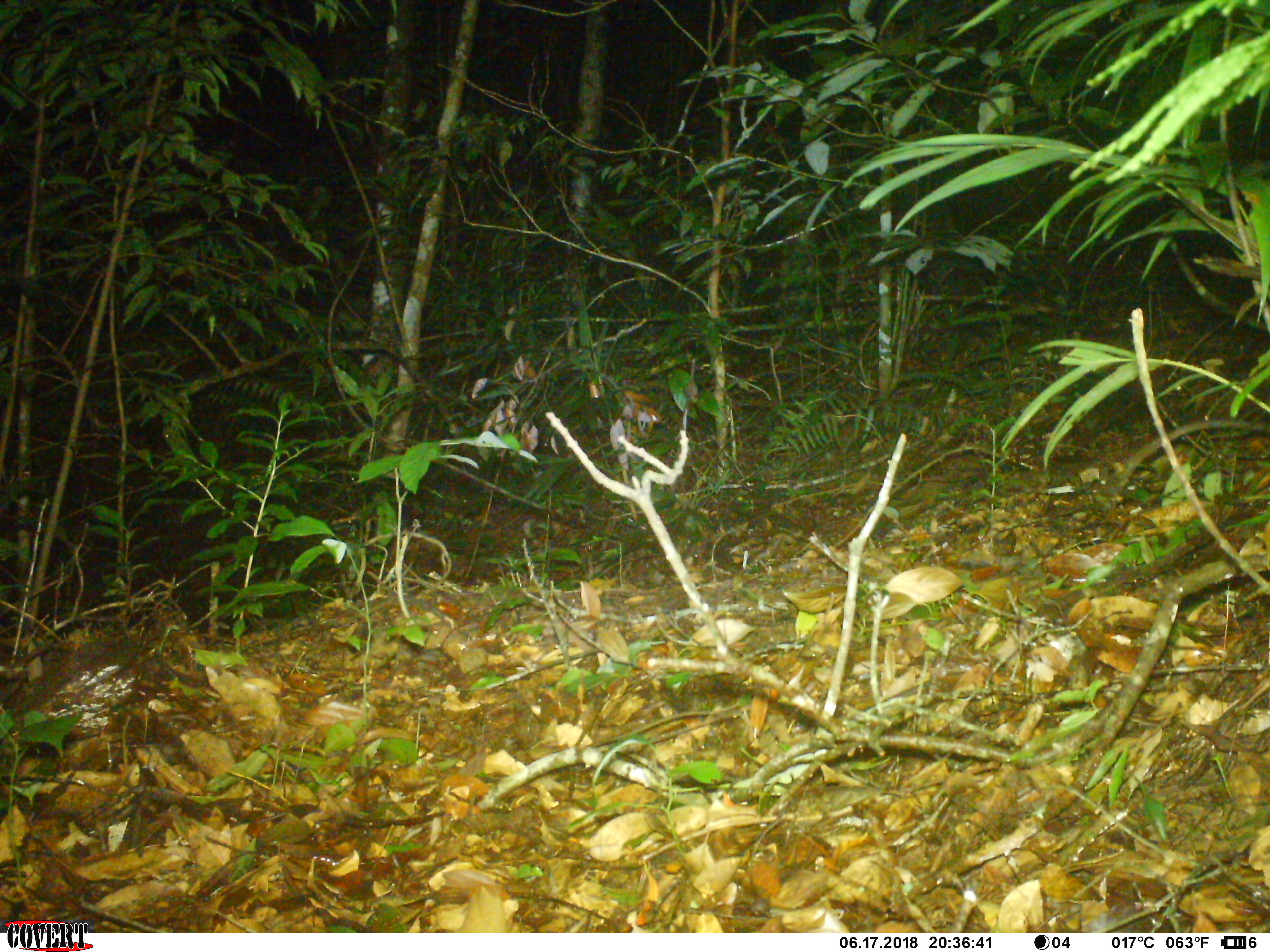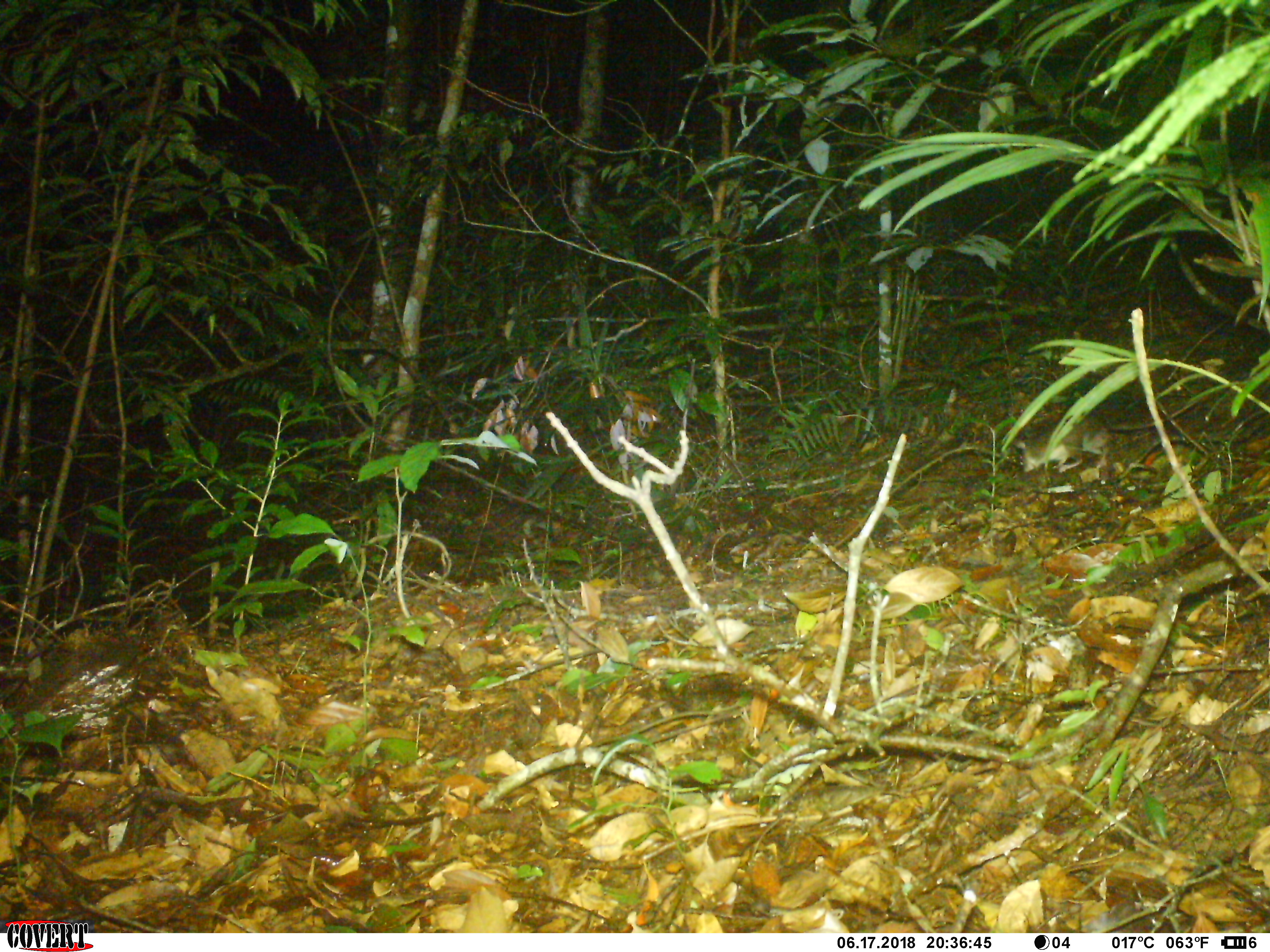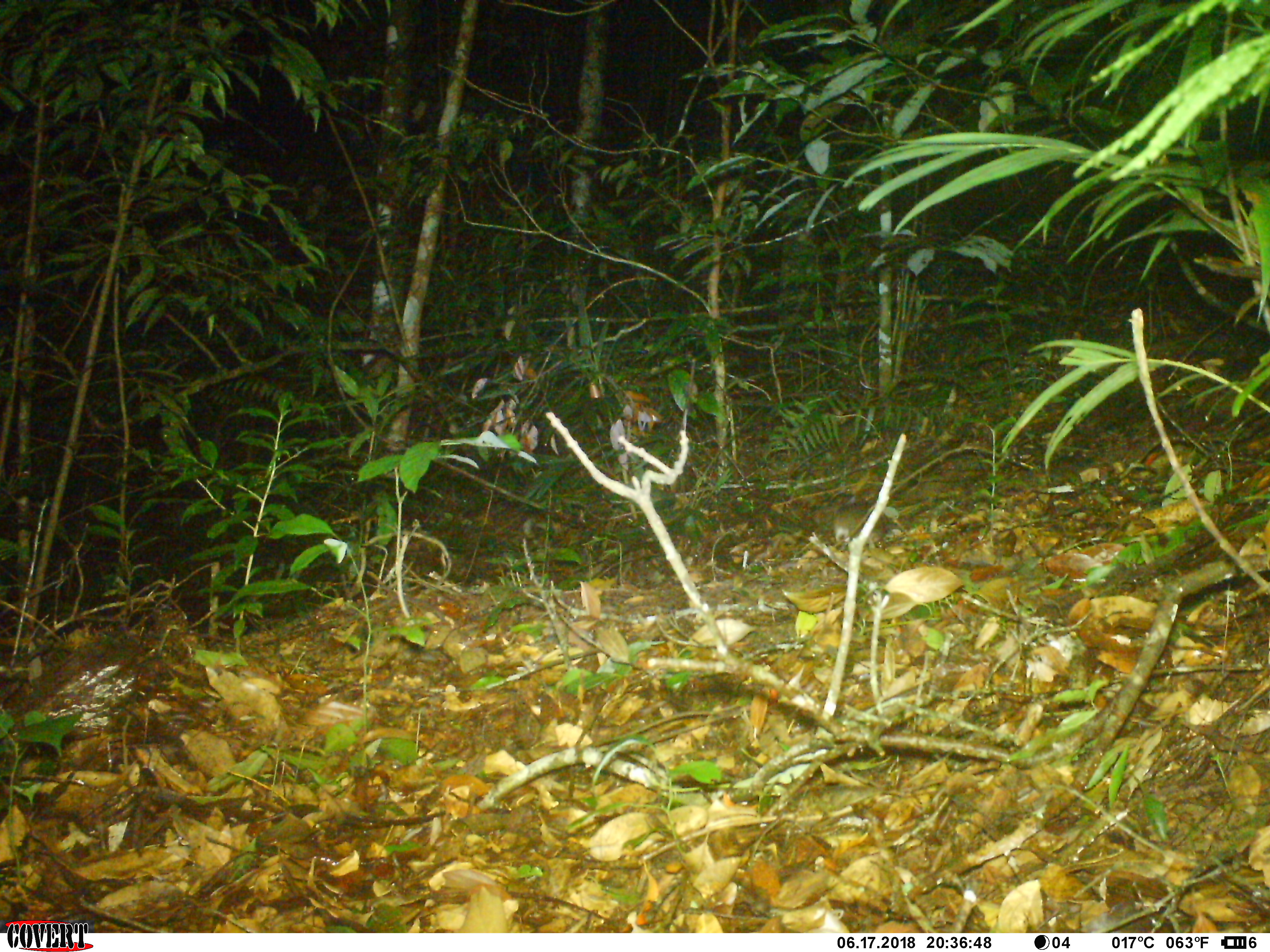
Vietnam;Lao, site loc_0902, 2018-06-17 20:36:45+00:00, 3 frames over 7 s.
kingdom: Animalia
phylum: Chordata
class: Mammalia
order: Rodentia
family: Muridae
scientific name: Muridae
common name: old-world mice and rats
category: unidentified murid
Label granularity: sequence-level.